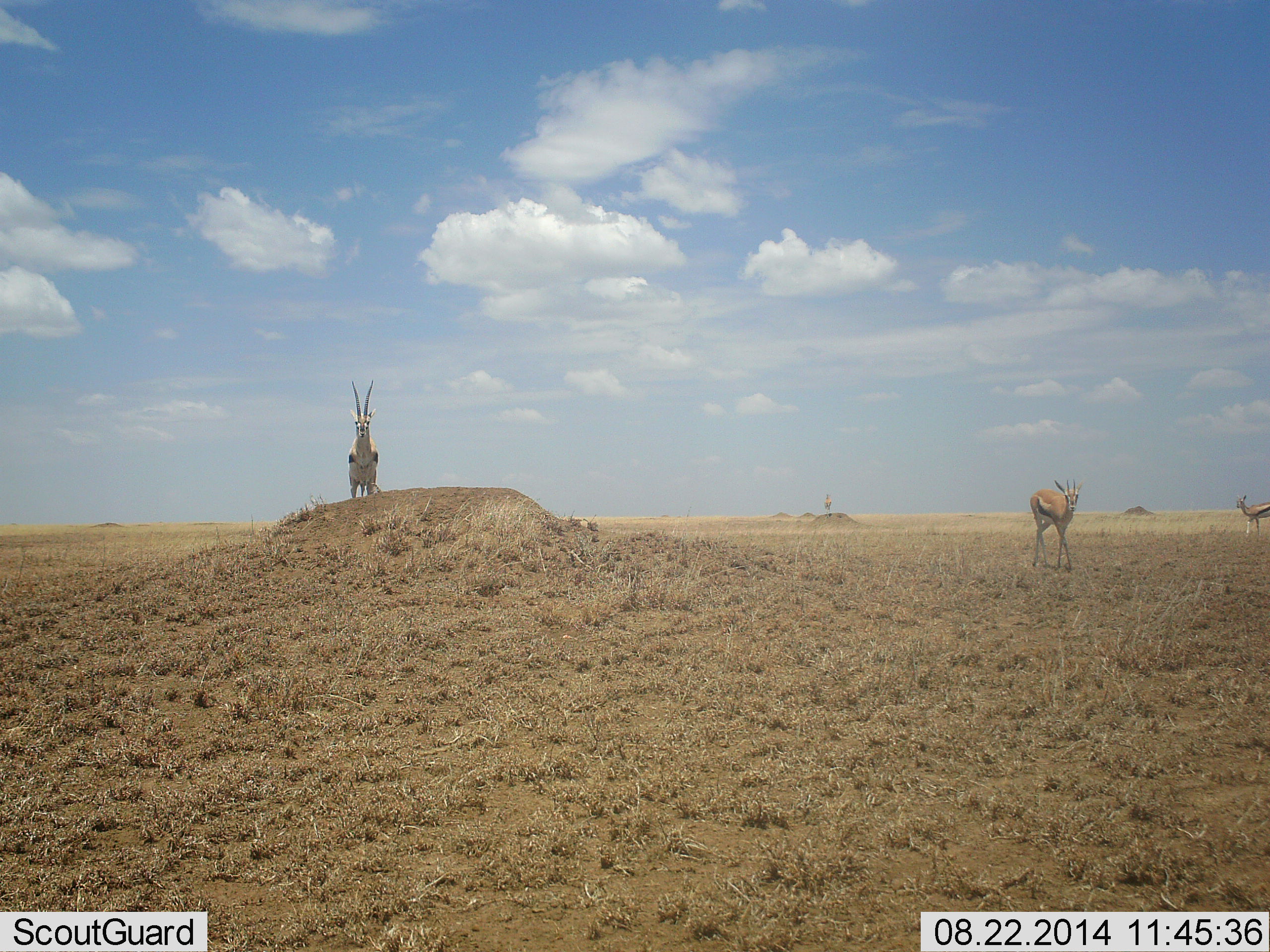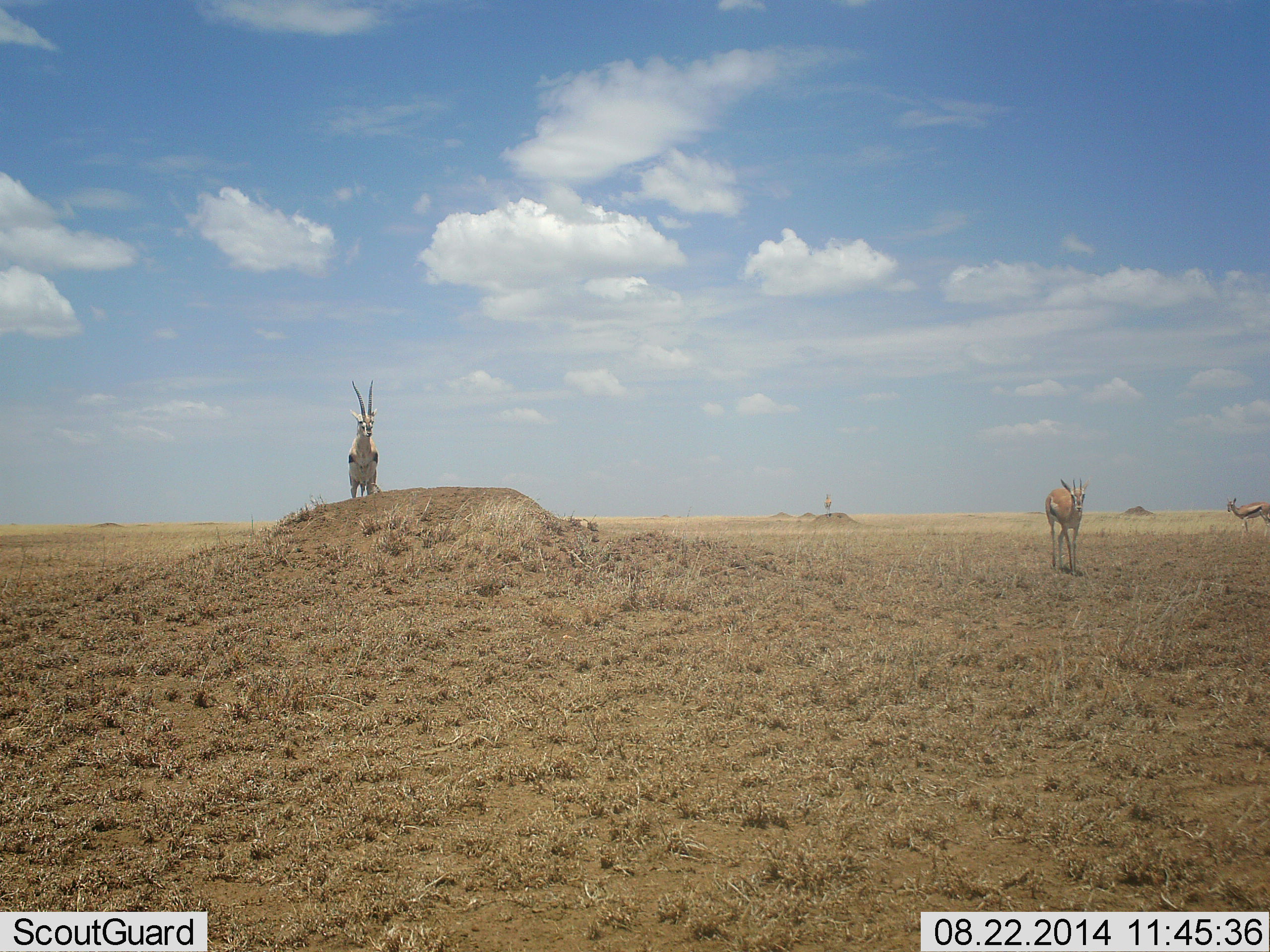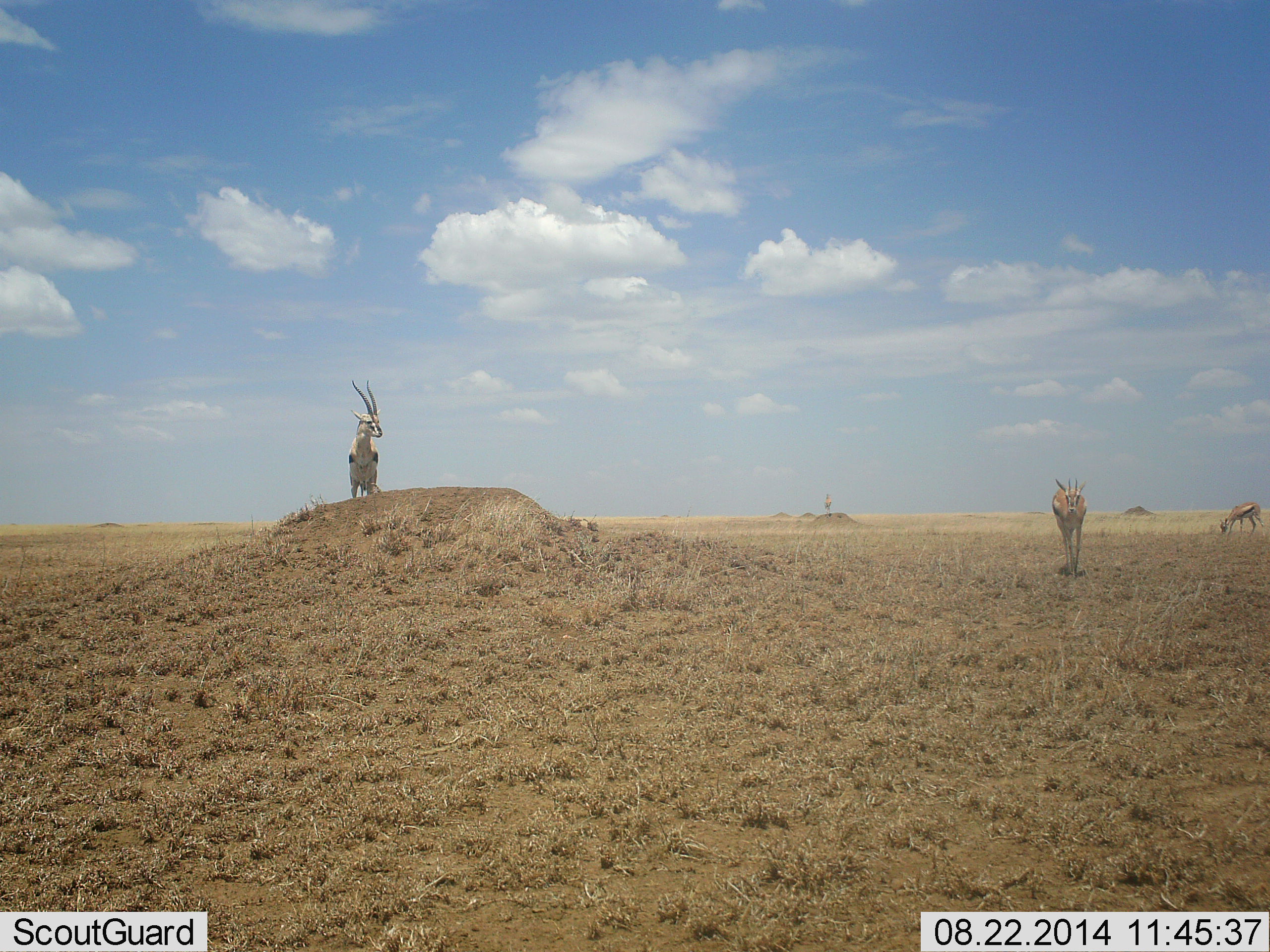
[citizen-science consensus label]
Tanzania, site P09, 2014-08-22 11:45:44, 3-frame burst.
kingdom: Animalia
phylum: Chordata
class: Mammalia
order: Artiodactyla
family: Bovidae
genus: Eudorcas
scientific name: Eudorcas thomsonii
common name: thomson's gazelle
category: gazellethomsons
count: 4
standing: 100%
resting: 0%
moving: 50%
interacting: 0%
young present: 0%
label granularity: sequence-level